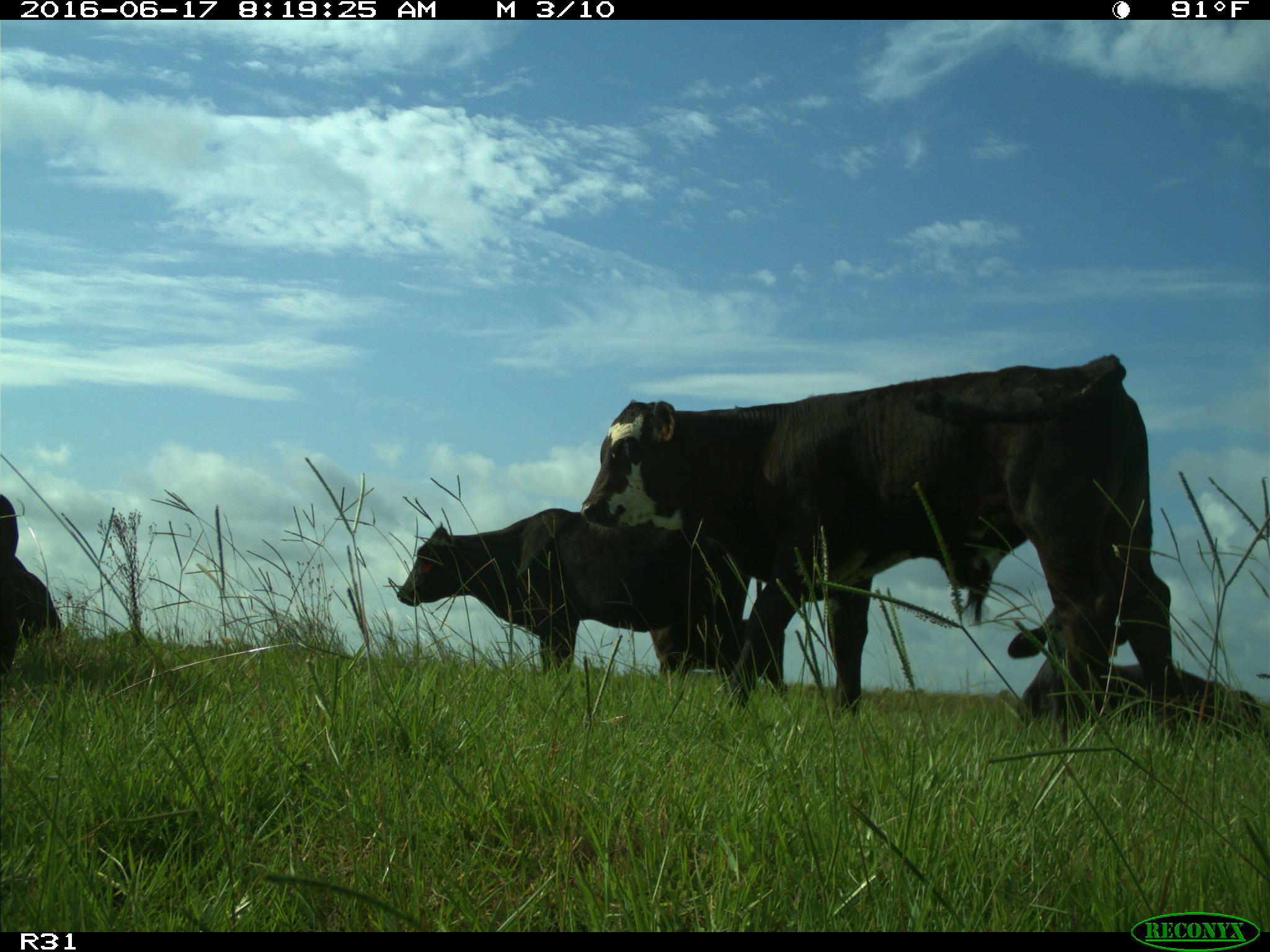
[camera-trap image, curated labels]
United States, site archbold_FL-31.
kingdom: Animalia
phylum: Chordata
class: Mammalia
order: Artiodactyla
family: Bovidae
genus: Bos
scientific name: Bos taurus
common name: domestic cow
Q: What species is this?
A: Bos taurus (domestic cow).